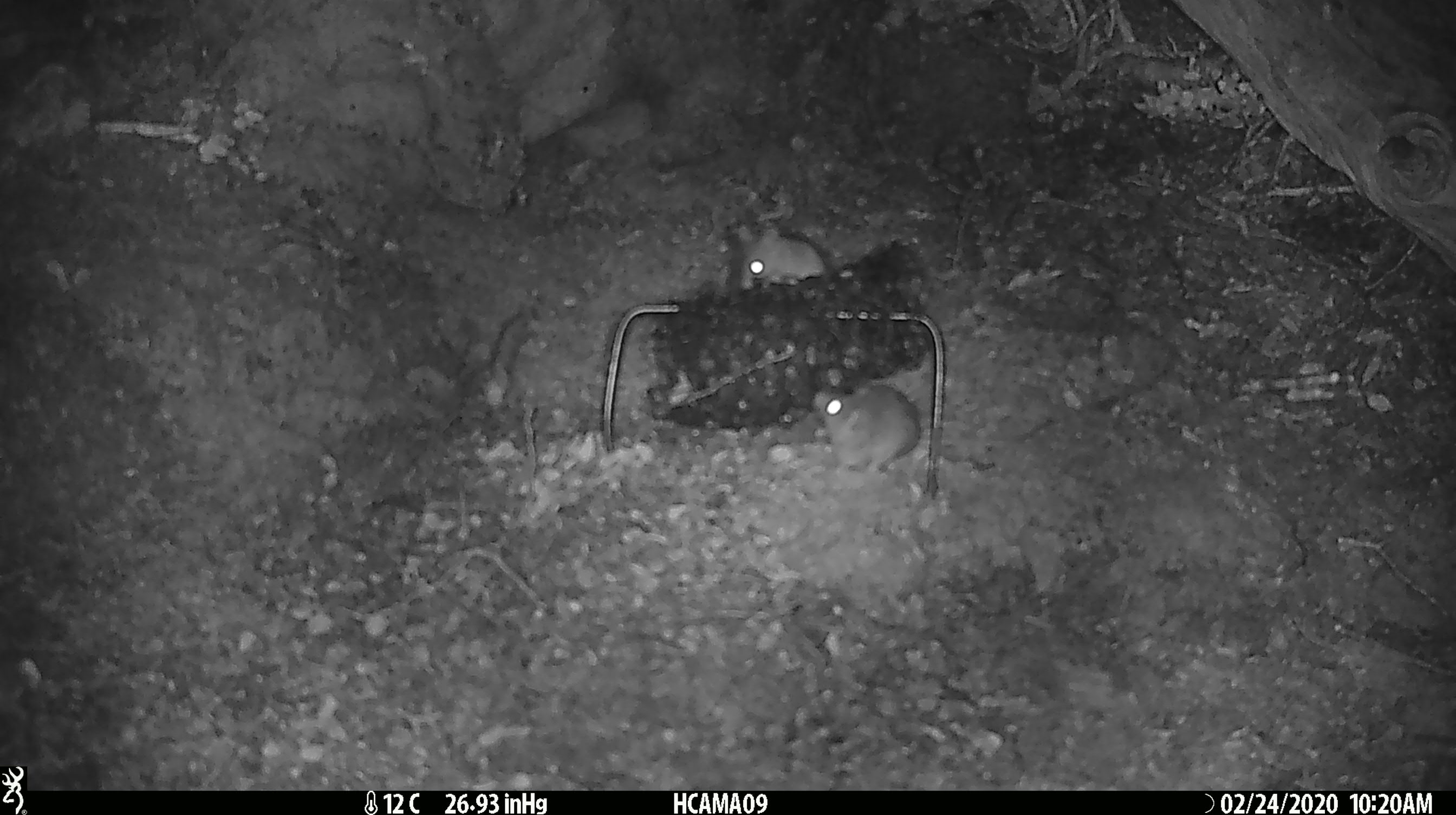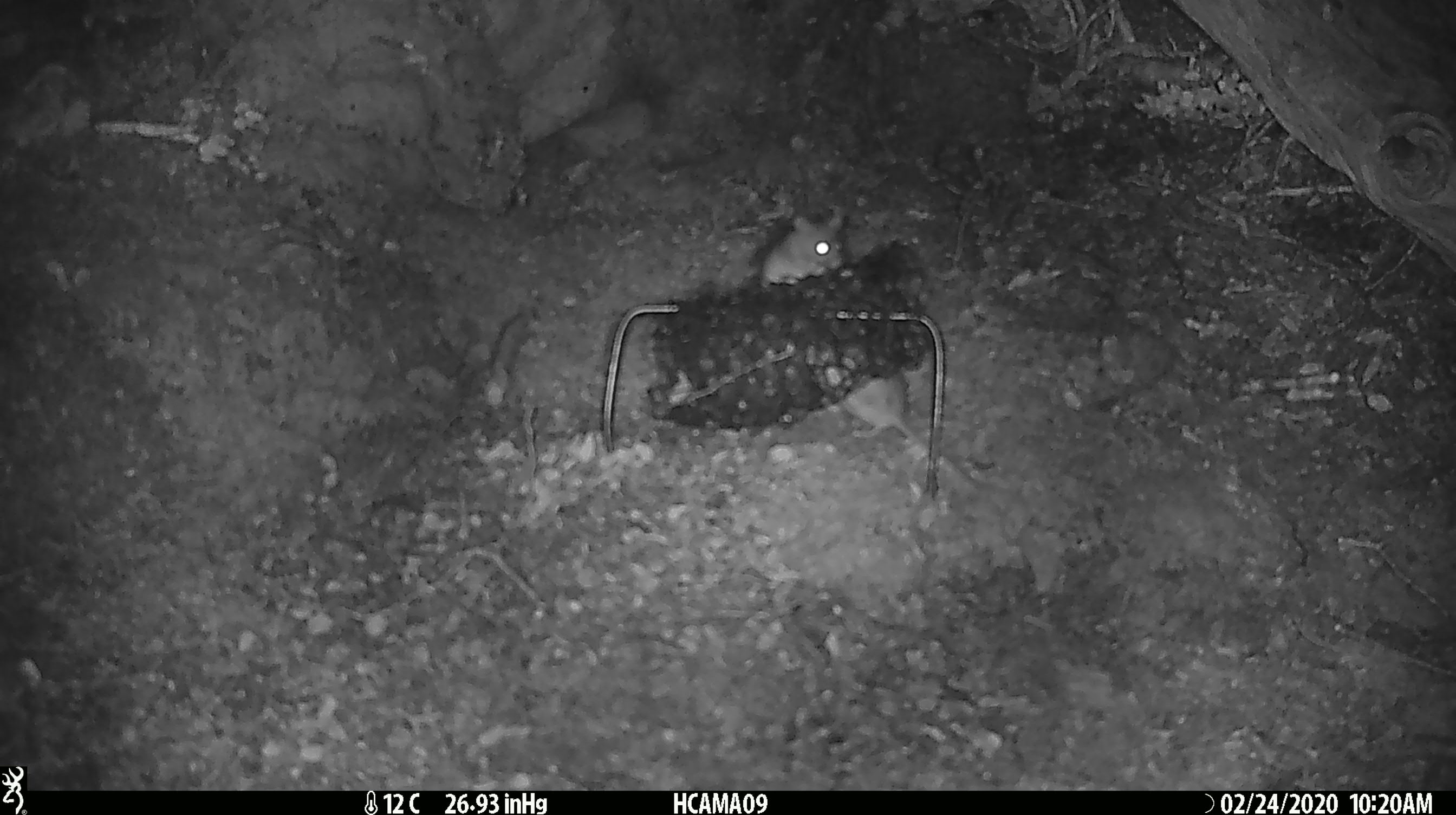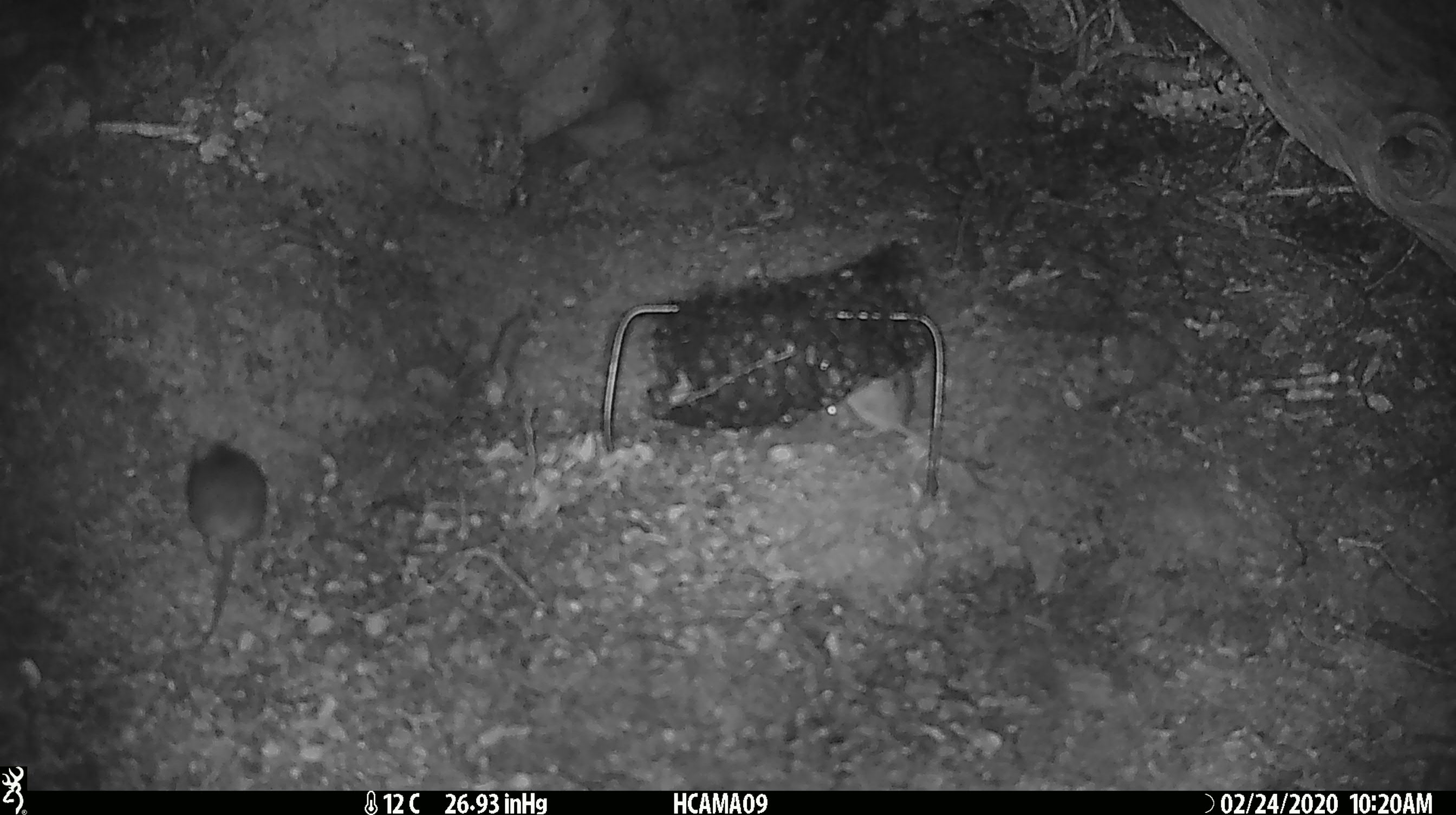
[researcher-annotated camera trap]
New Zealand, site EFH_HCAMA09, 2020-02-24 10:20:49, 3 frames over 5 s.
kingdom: Animalia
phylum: Chordata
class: Mammalia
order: Rodentia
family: Muridae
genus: Mus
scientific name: Mus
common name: mouse